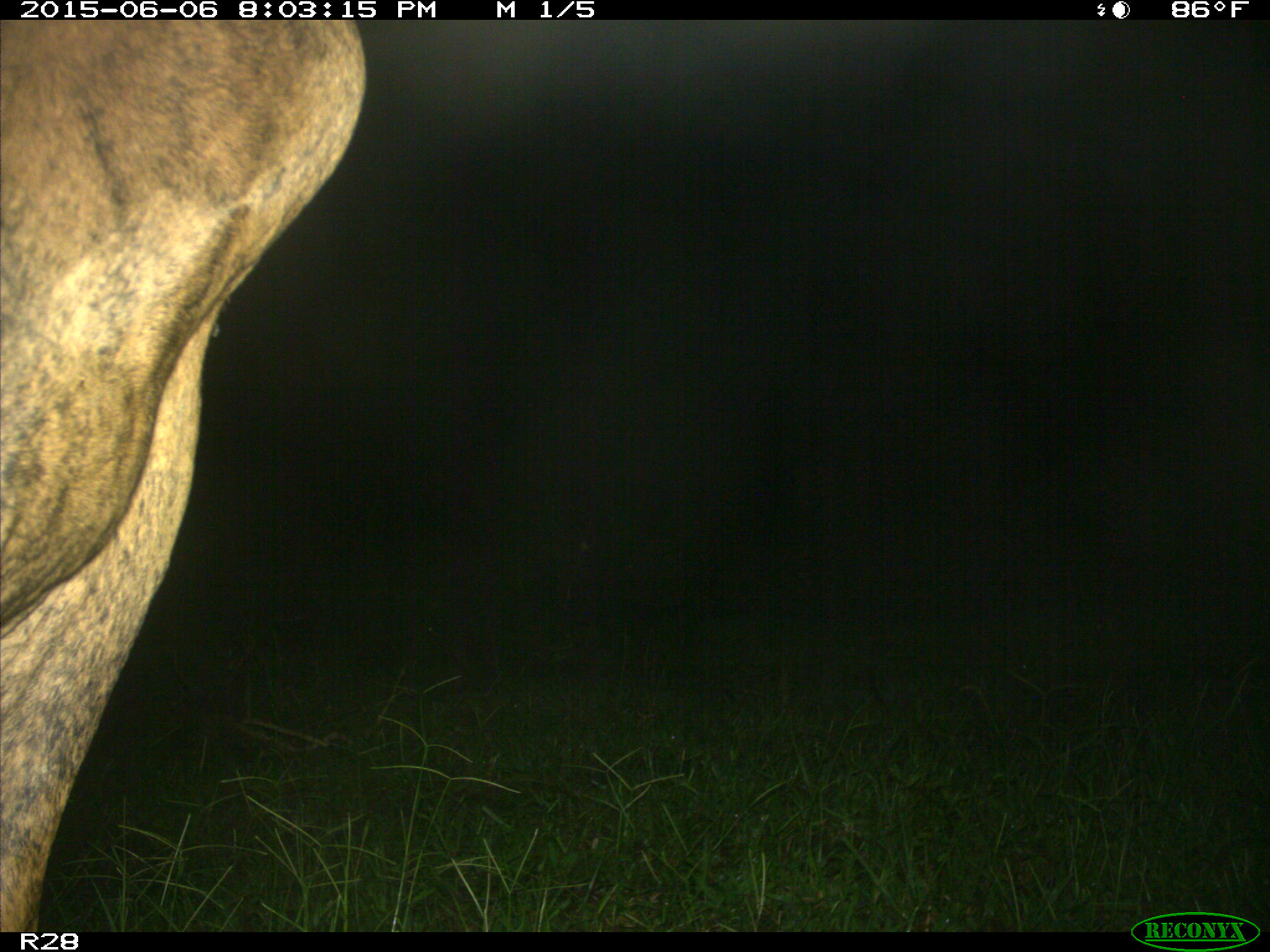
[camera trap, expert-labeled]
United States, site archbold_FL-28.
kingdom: Animalia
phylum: Chordata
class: Mammalia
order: Artiodactyla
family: Bovidae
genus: Bos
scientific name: Bos taurus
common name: domestic cow